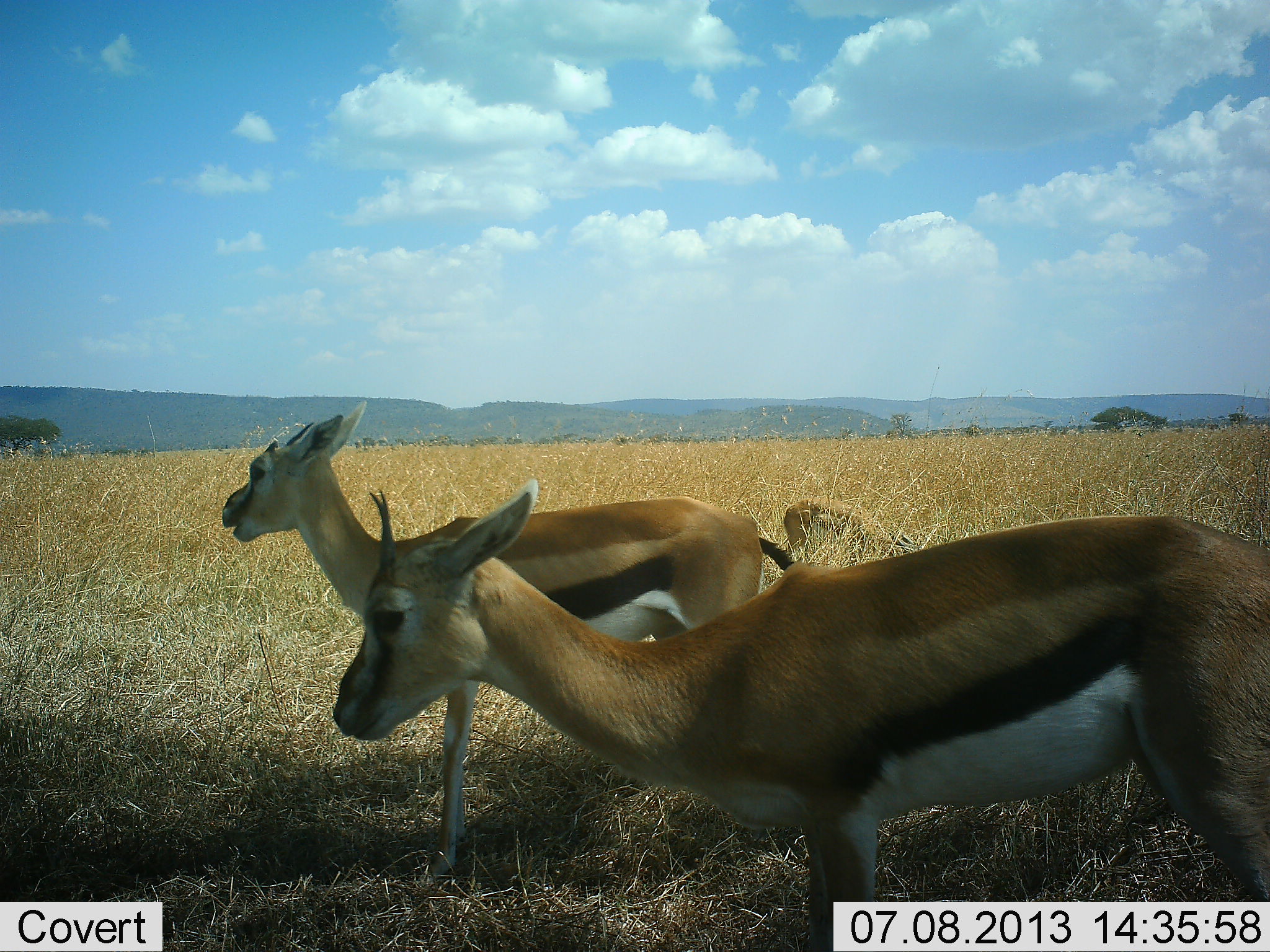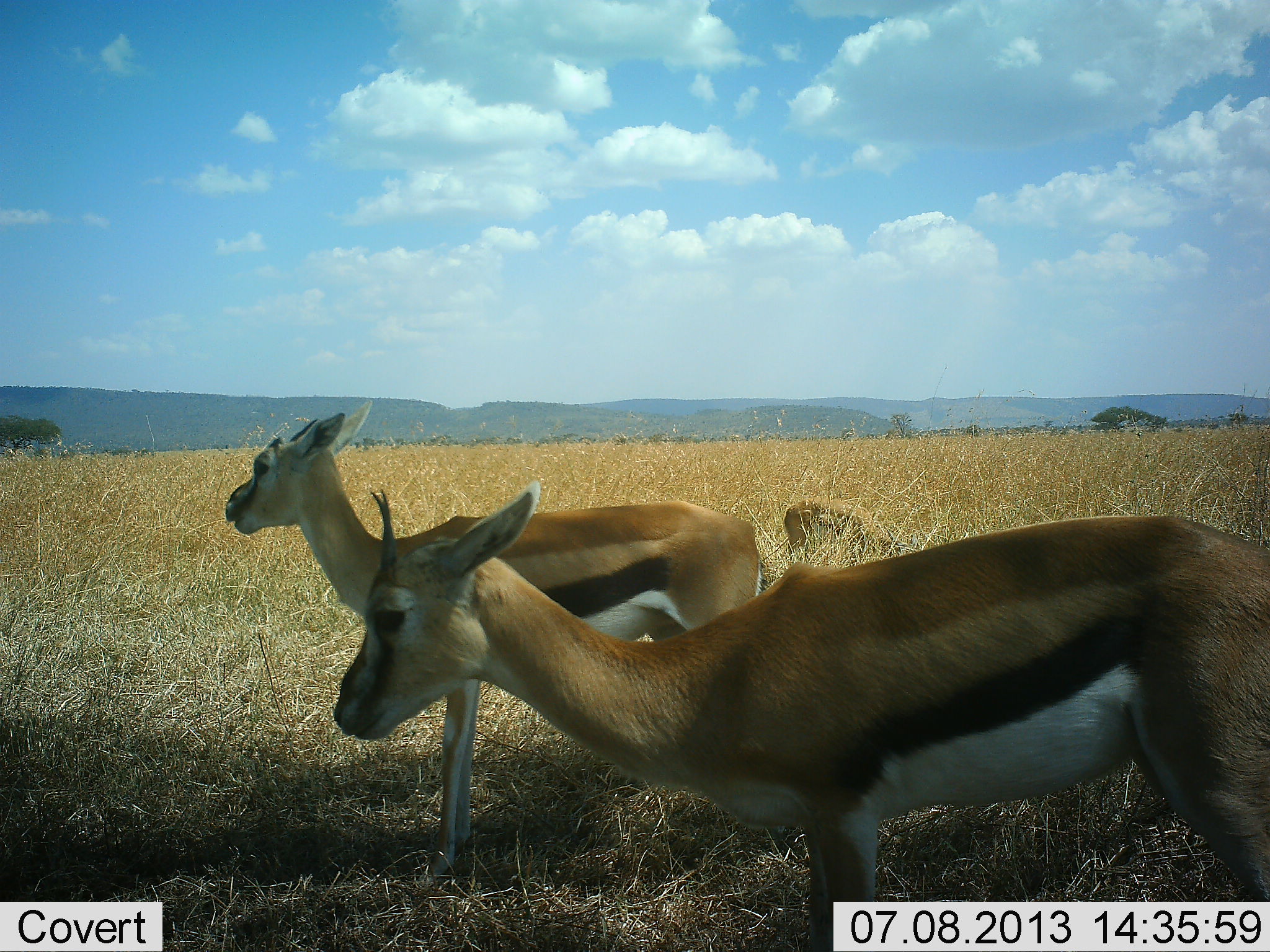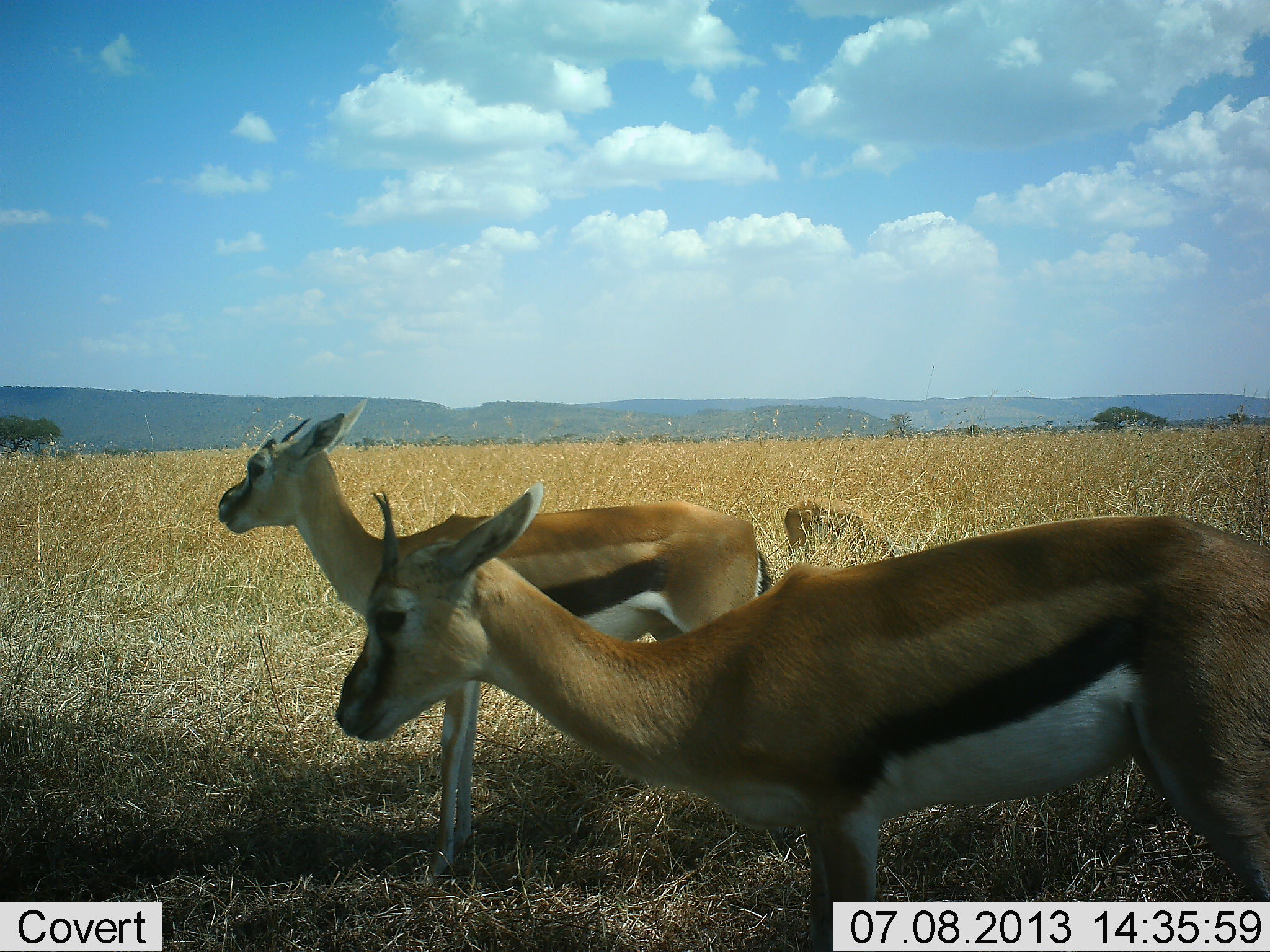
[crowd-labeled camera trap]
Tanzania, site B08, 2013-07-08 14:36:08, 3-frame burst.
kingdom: Animalia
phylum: Chordata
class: Mammalia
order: Artiodactyla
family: Bovidae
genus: Eudorcas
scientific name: Eudorcas thomsonii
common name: thomson's gazelle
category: gazellethomsons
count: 3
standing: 89%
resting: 0%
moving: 11%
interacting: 0%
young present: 11%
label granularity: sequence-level